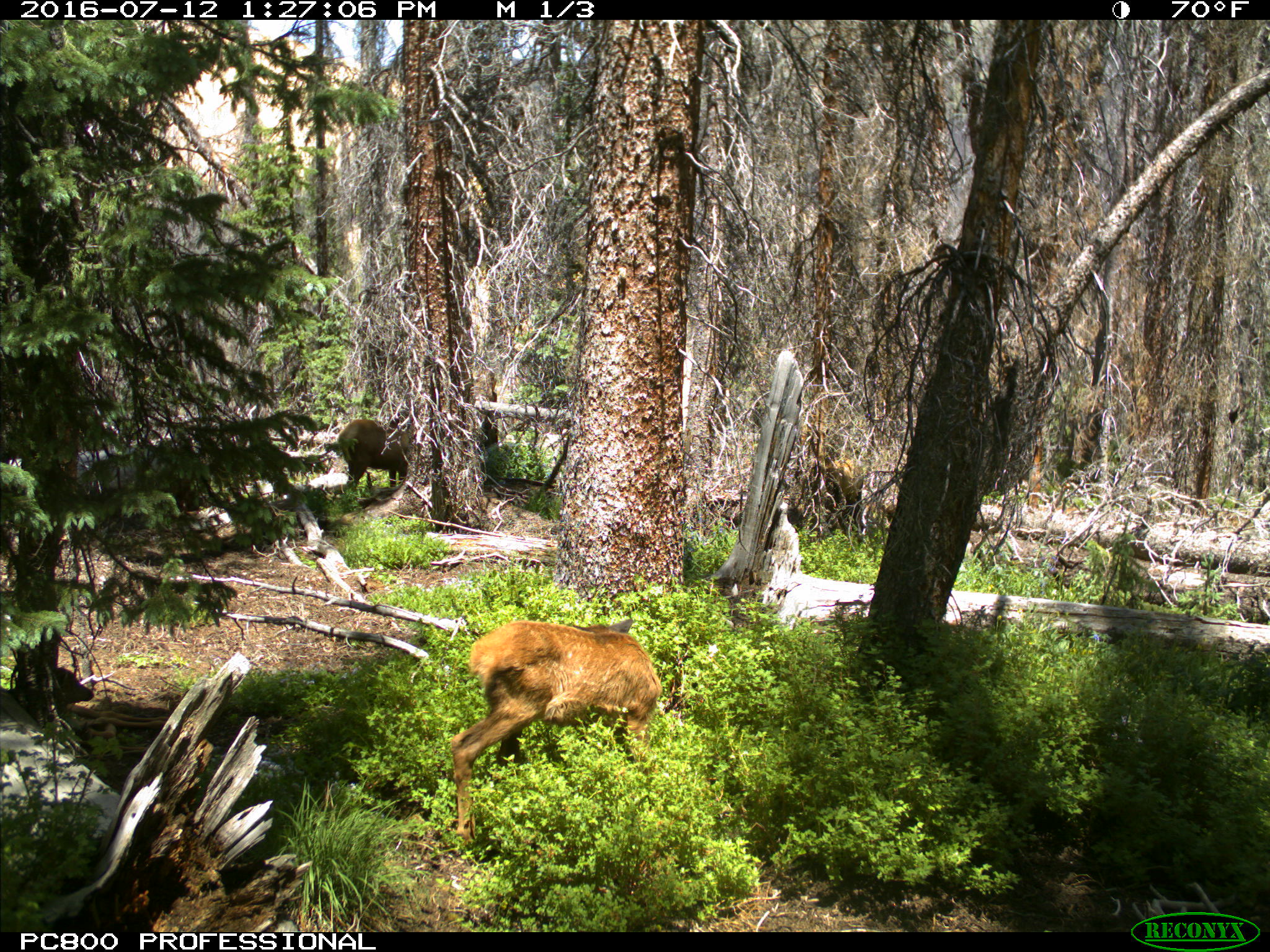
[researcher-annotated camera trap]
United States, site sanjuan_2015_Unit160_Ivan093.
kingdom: Animalia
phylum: Chordata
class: Mammalia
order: Artiodactyla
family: Cervidae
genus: Cervus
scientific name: Cervus elaphus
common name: red deer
Cervus elaphus (red deer).